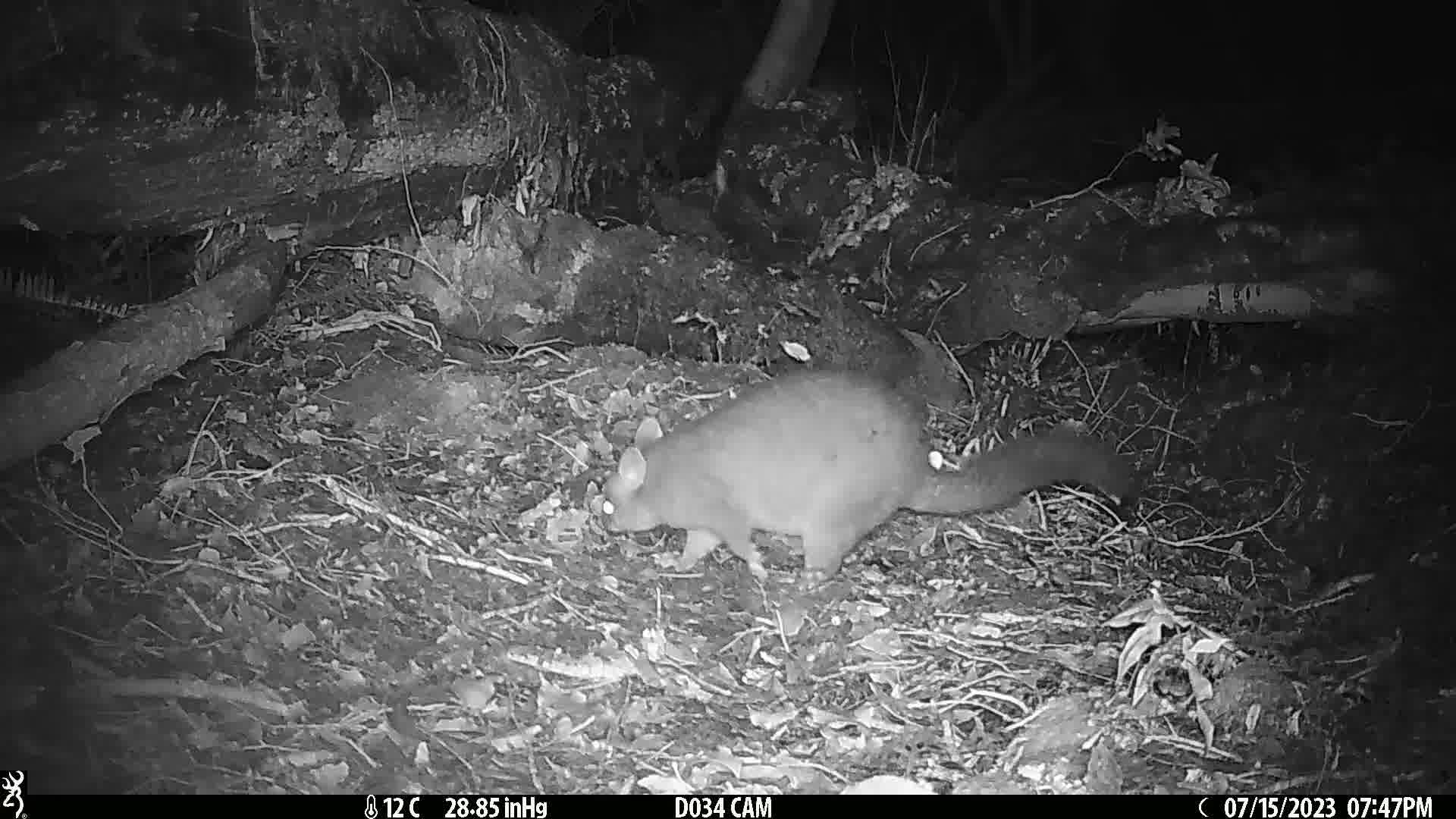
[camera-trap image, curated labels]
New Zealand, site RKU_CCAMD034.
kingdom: Animalia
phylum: Chordata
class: Mammalia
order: Diprotodontia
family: Phalangeridae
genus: Trichosurus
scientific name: Trichosurus vulpecula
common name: common brushtail possum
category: possum